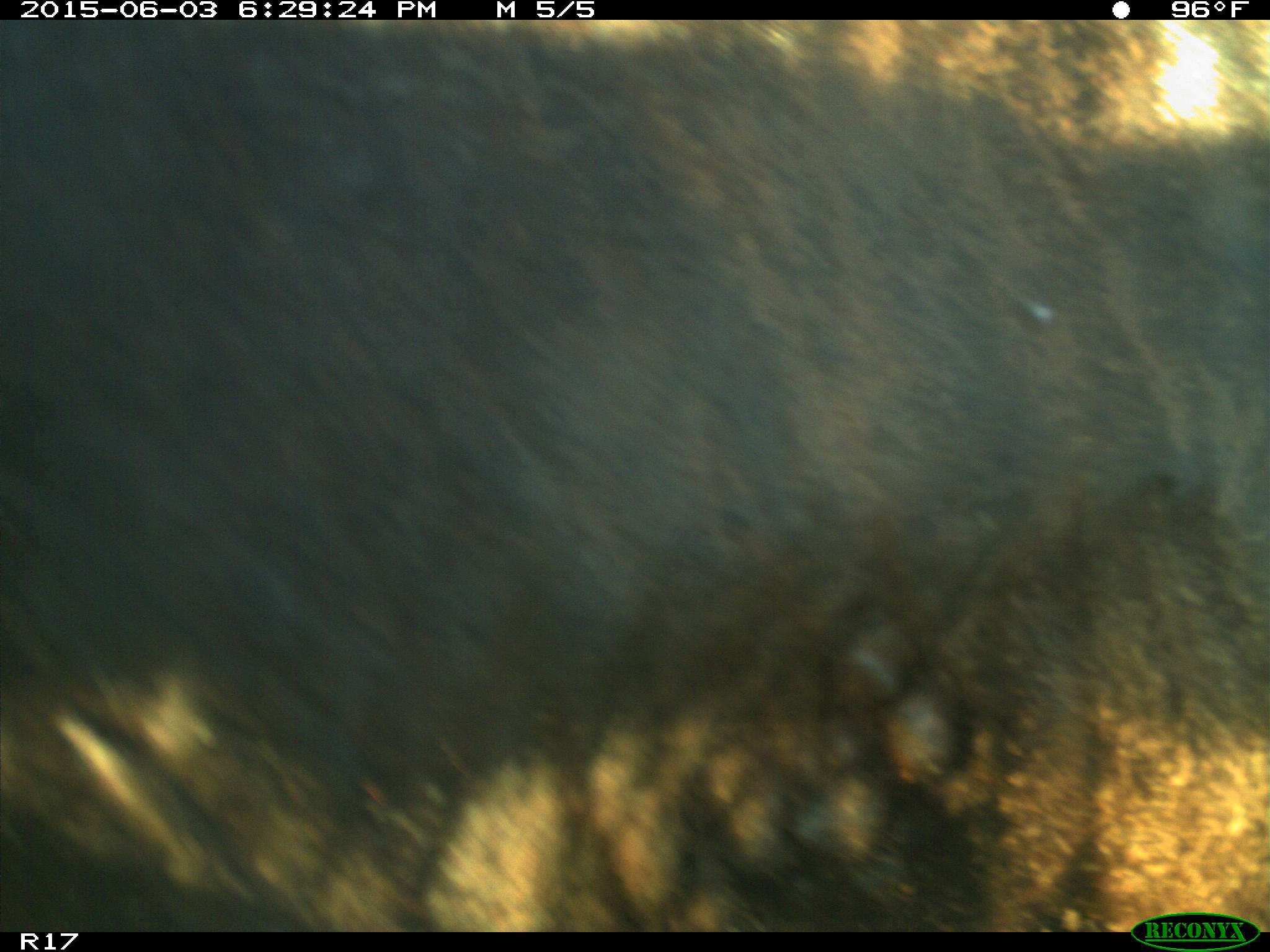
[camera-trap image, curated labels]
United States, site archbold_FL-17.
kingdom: Animalia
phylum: Chordata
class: Mammalia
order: Artiodactyla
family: Bovidae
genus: Bos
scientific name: Bos taurus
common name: domestic cow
Bos taurus (domestic cow).